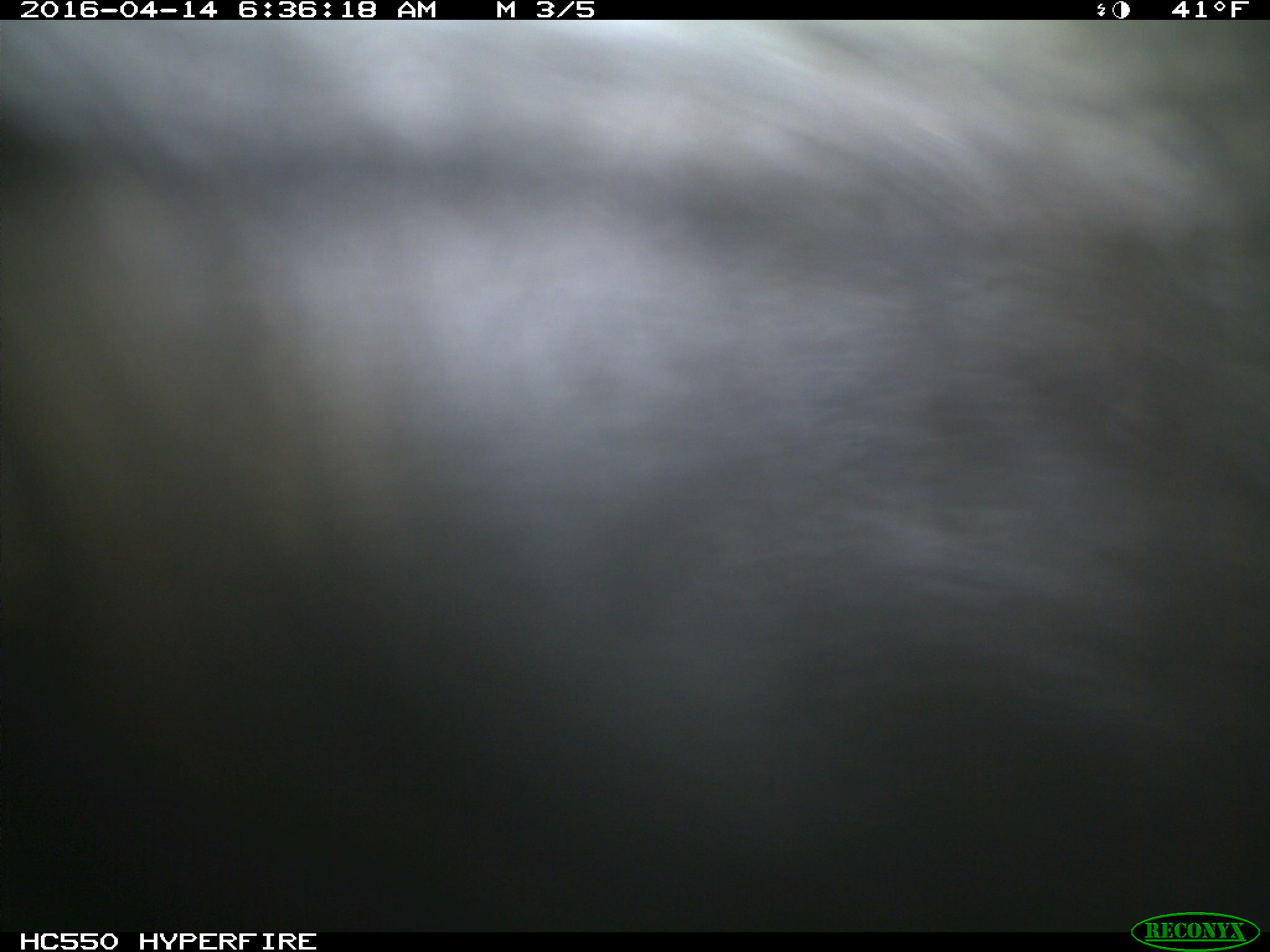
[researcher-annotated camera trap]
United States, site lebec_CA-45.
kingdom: Animalia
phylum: Chordata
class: Mammalia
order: Artiodactyla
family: Bovidae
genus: Bos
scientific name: Bos taurus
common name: domestic cow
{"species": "Bos taurus (domestic cow)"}